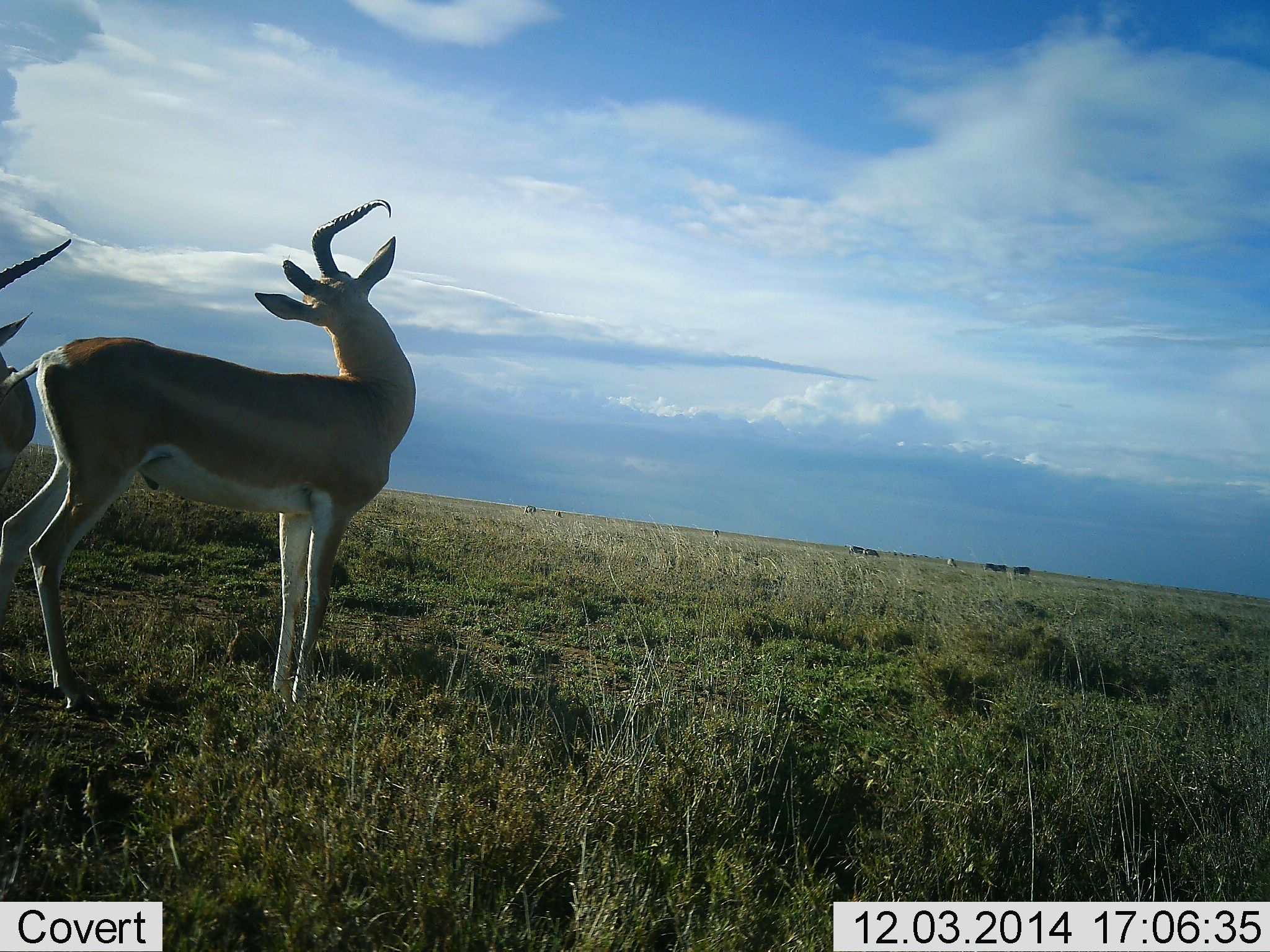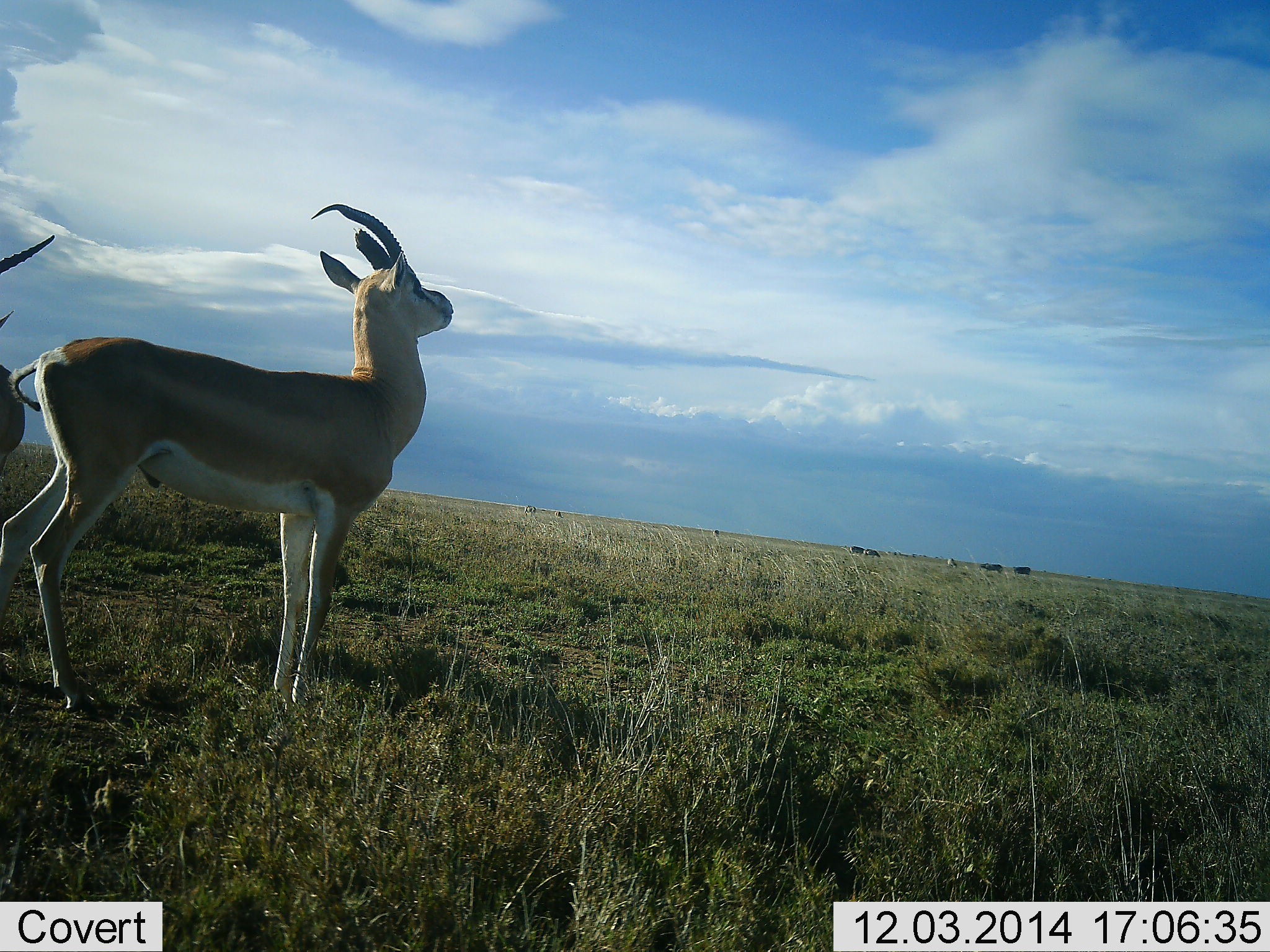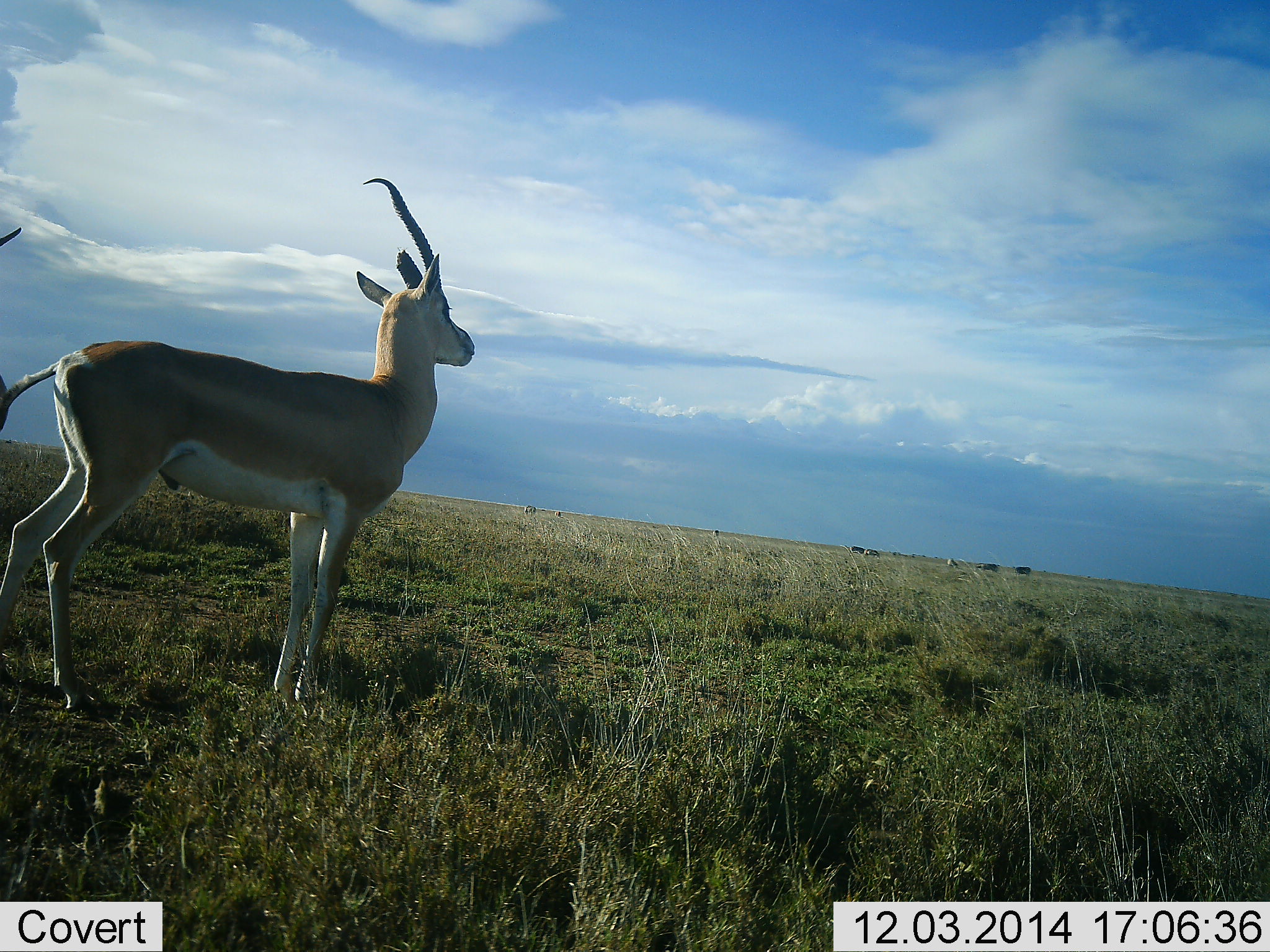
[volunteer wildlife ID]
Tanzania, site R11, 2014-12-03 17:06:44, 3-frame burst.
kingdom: Animalia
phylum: Chordata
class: Mammalia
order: Artiodactyla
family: Bovidae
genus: Nanger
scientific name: Nanger granti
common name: grant's gazelle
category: gazellegrants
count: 2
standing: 100%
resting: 0%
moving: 0%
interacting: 8%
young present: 0%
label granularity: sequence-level